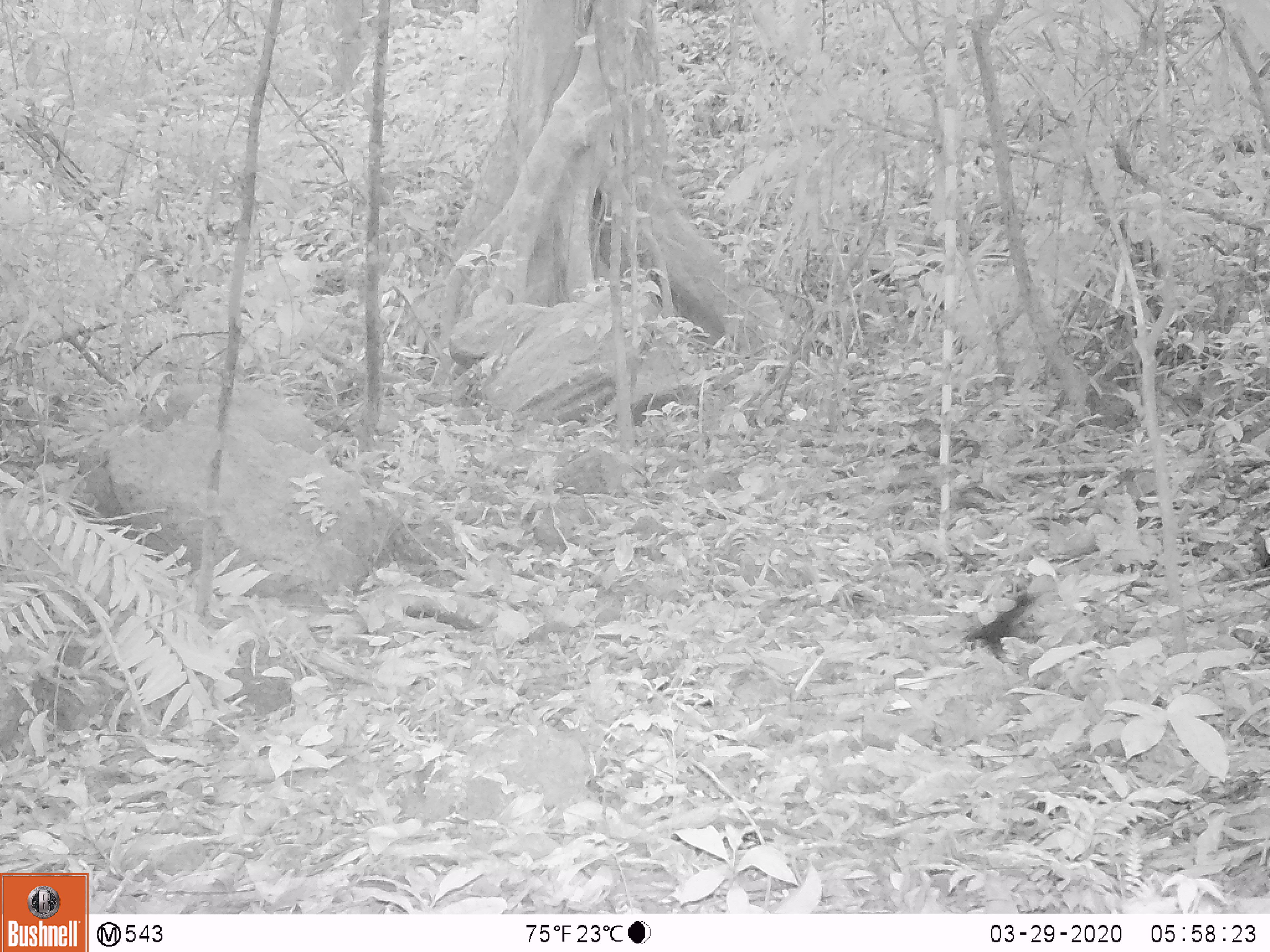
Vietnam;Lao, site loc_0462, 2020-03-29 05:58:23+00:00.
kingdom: Animalia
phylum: Chordata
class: Mammalia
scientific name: Mammalia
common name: mammal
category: unidentified small mammal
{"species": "unidentified small mammal (mammal) (Mammalia)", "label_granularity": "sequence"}